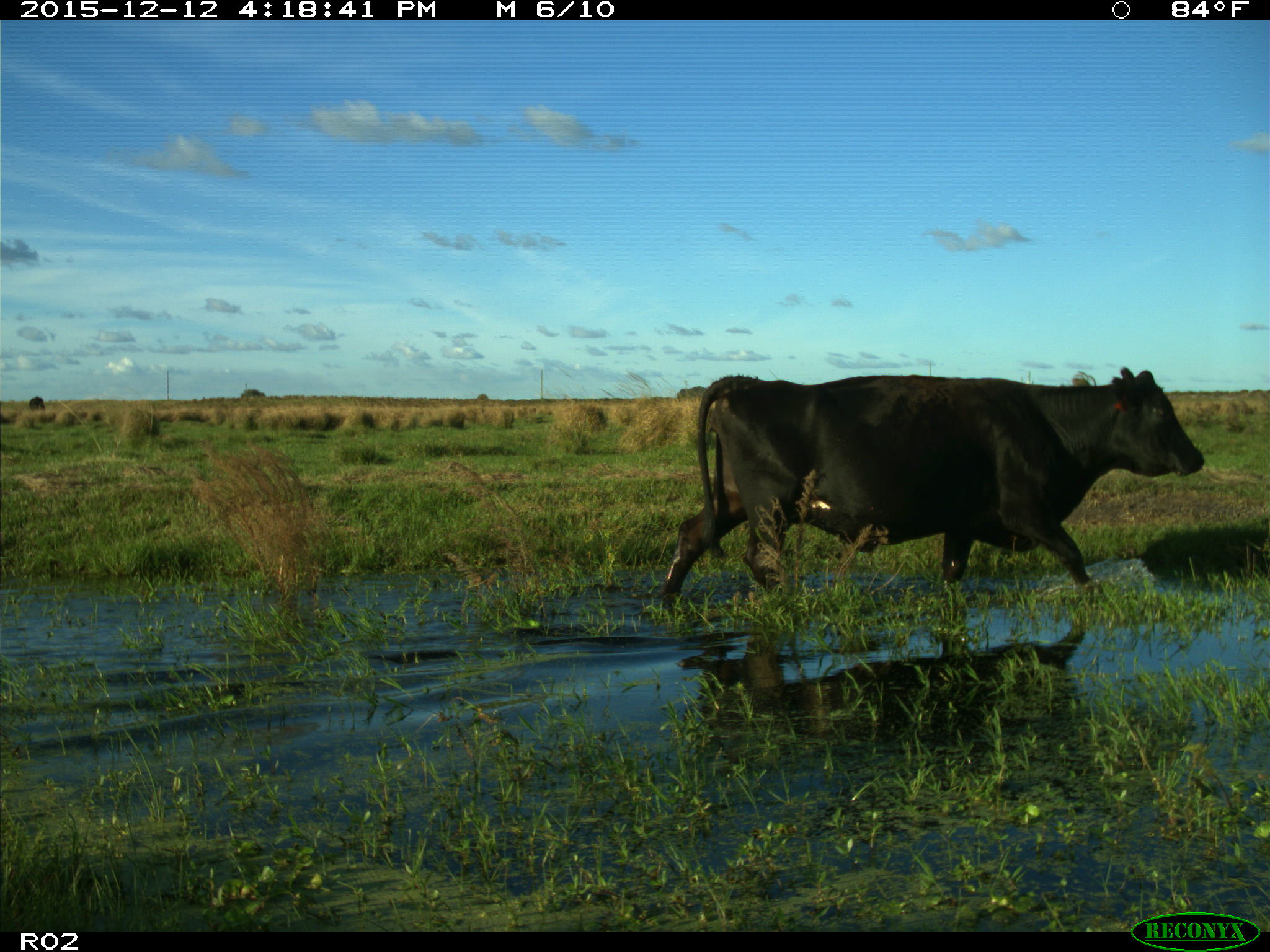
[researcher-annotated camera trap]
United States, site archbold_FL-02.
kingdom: Animalia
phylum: Chordata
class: Mammalia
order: Artiodactyla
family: Bovidae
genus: Bos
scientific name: Bos taurus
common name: domestic cow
Bos taurus (domestic cow).